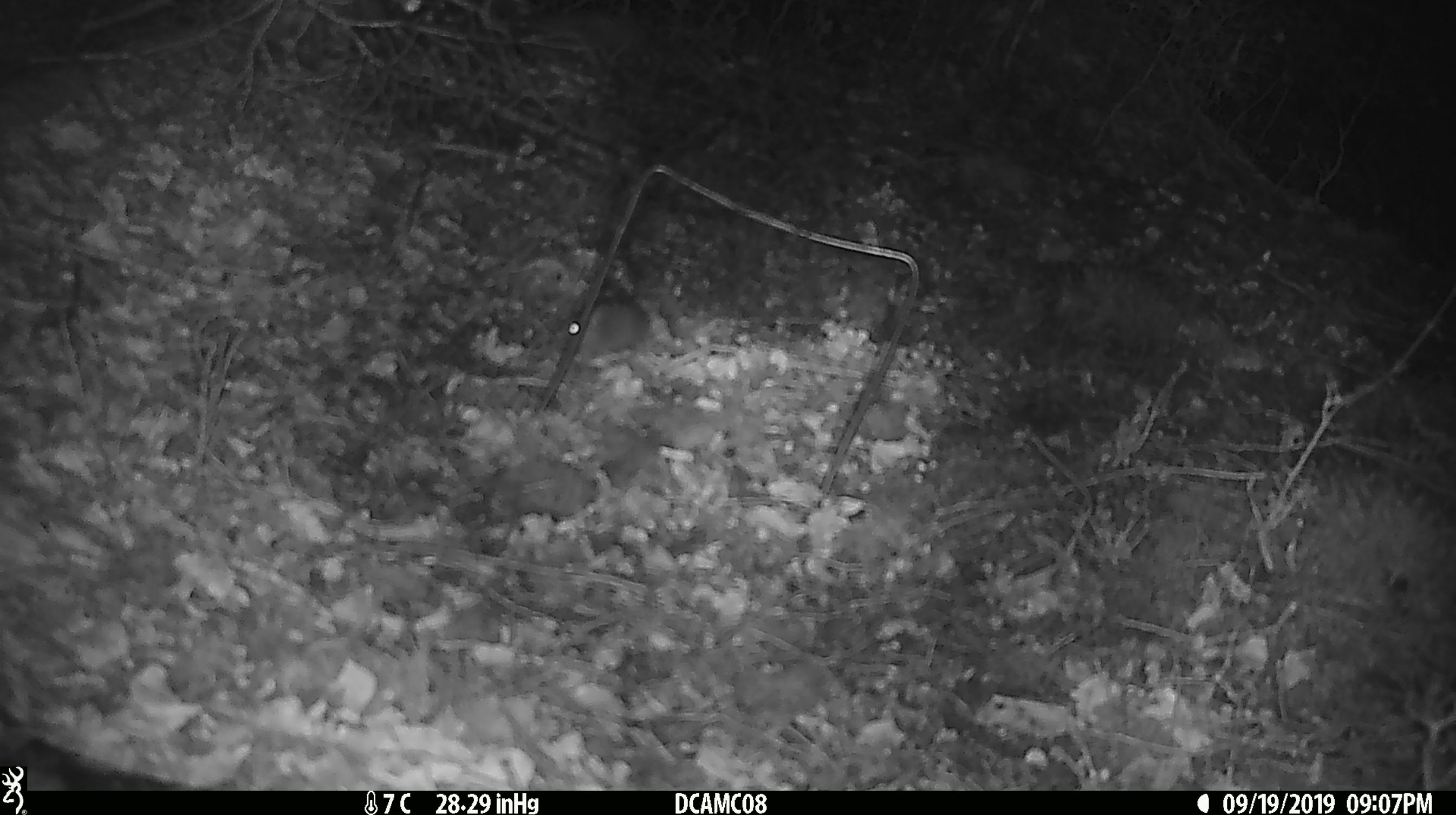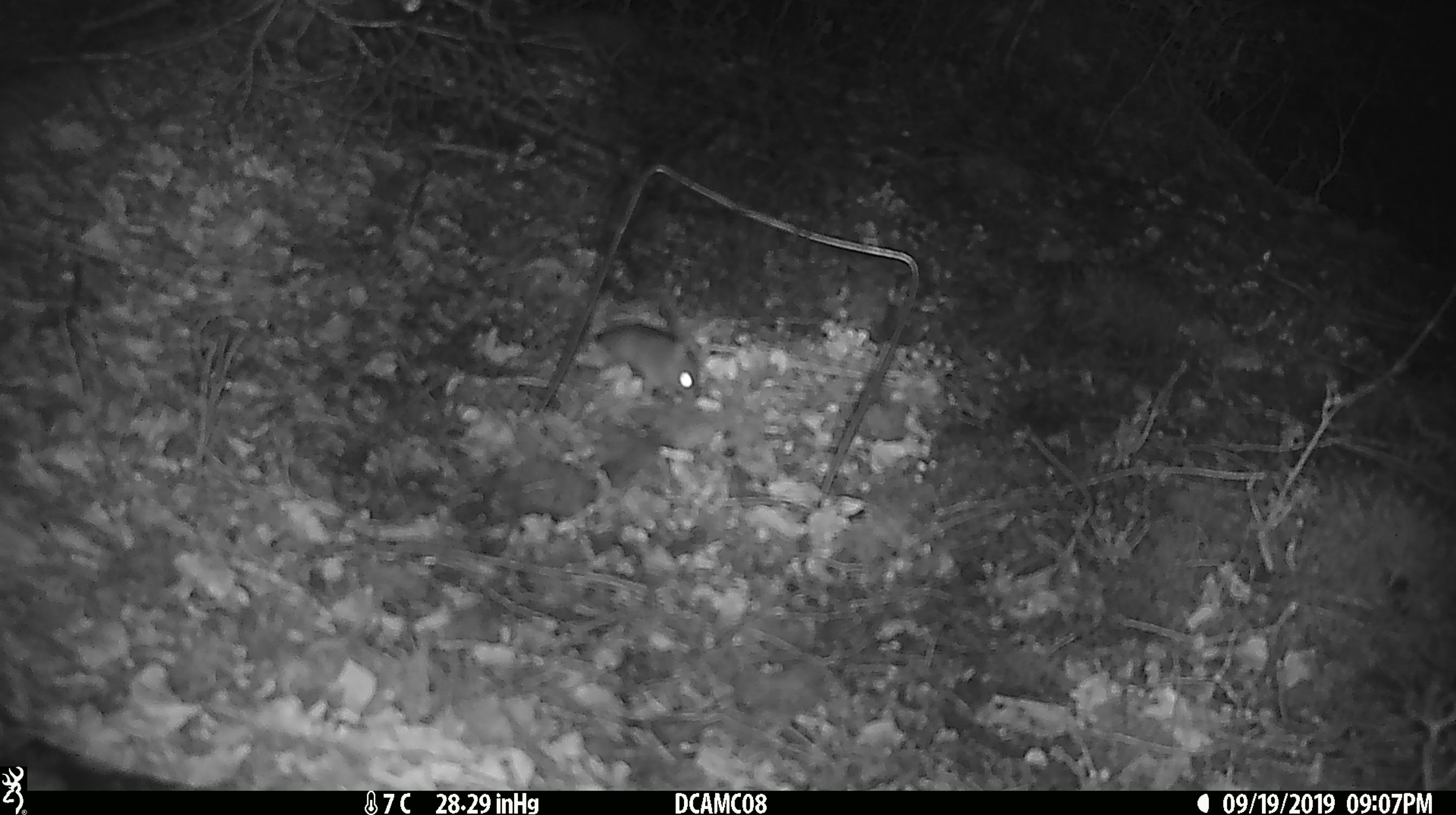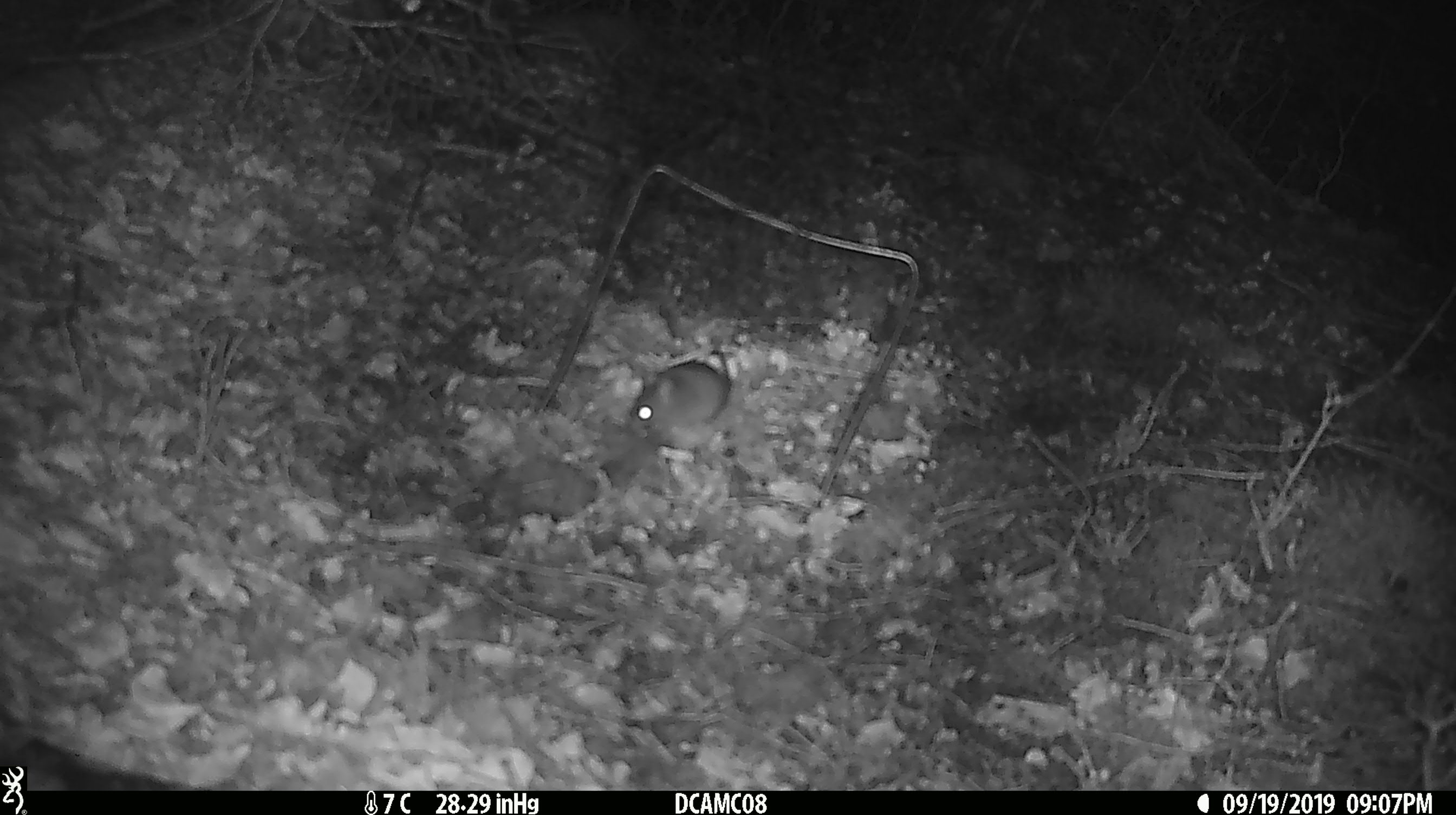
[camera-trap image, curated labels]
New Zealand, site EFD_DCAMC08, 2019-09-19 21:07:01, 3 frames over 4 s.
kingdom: Animalia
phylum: Chordata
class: Mammalia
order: Rodentia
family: Muridae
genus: Mus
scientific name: Mus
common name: mouse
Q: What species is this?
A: Mouse (Mus).